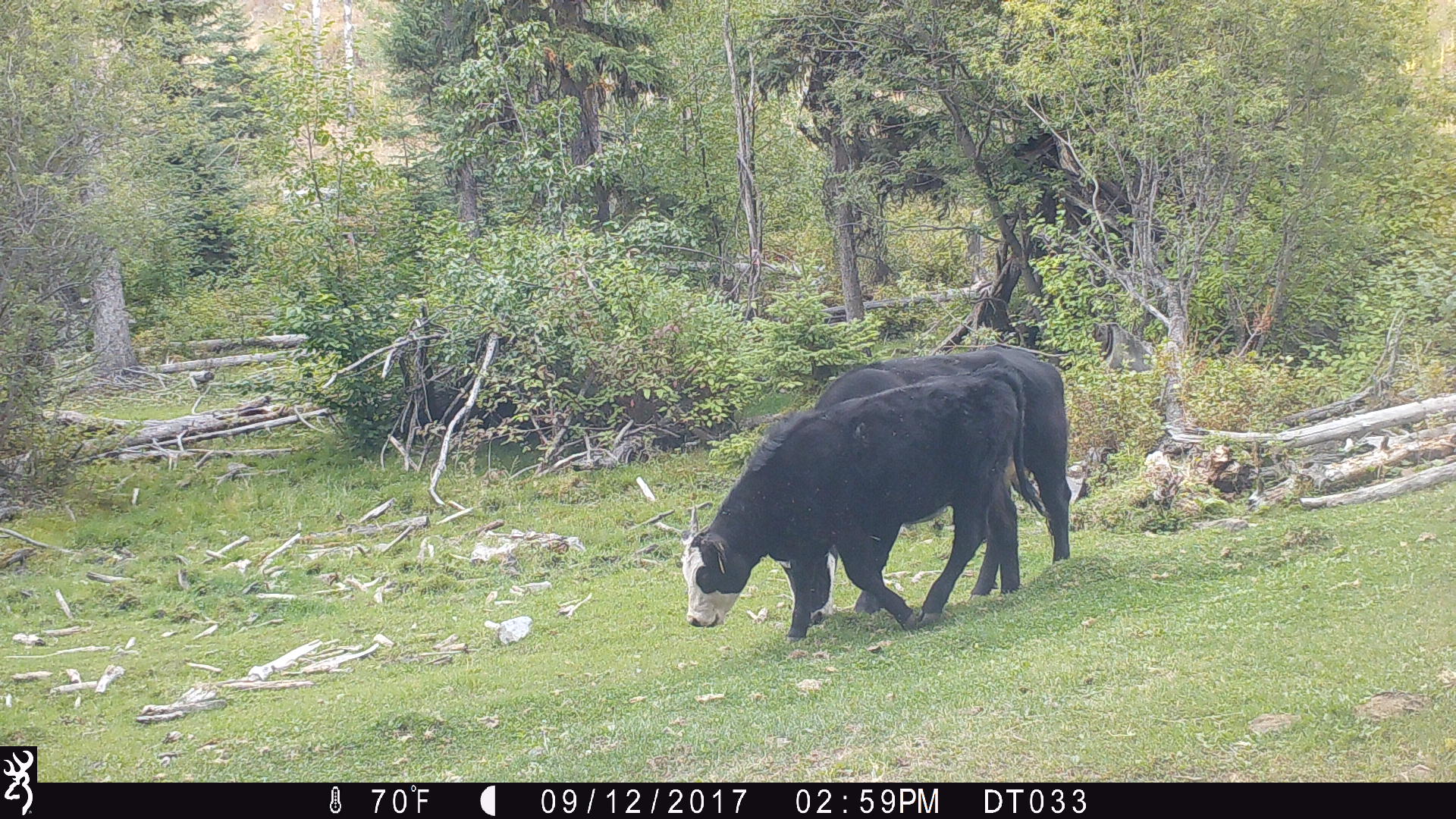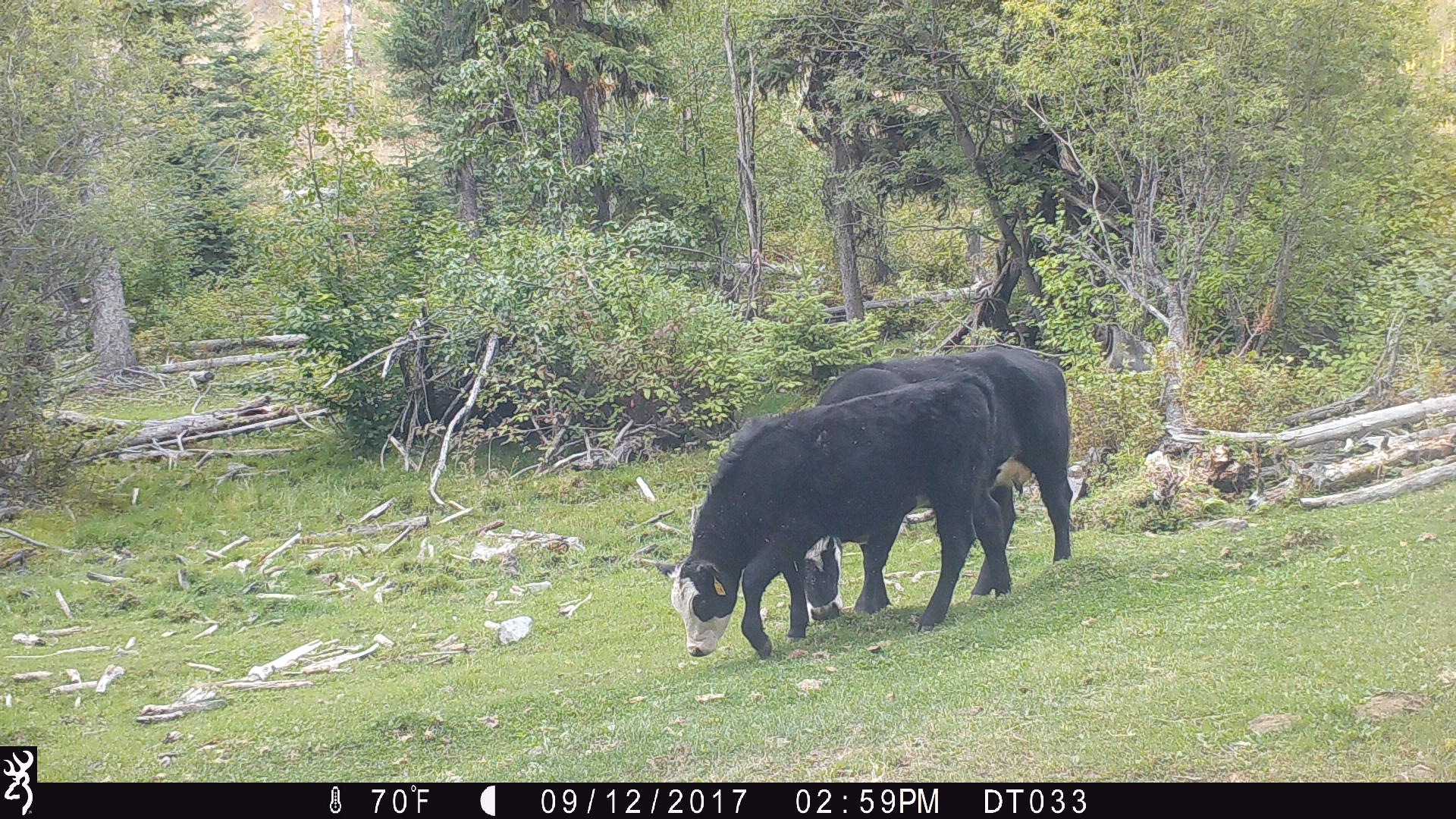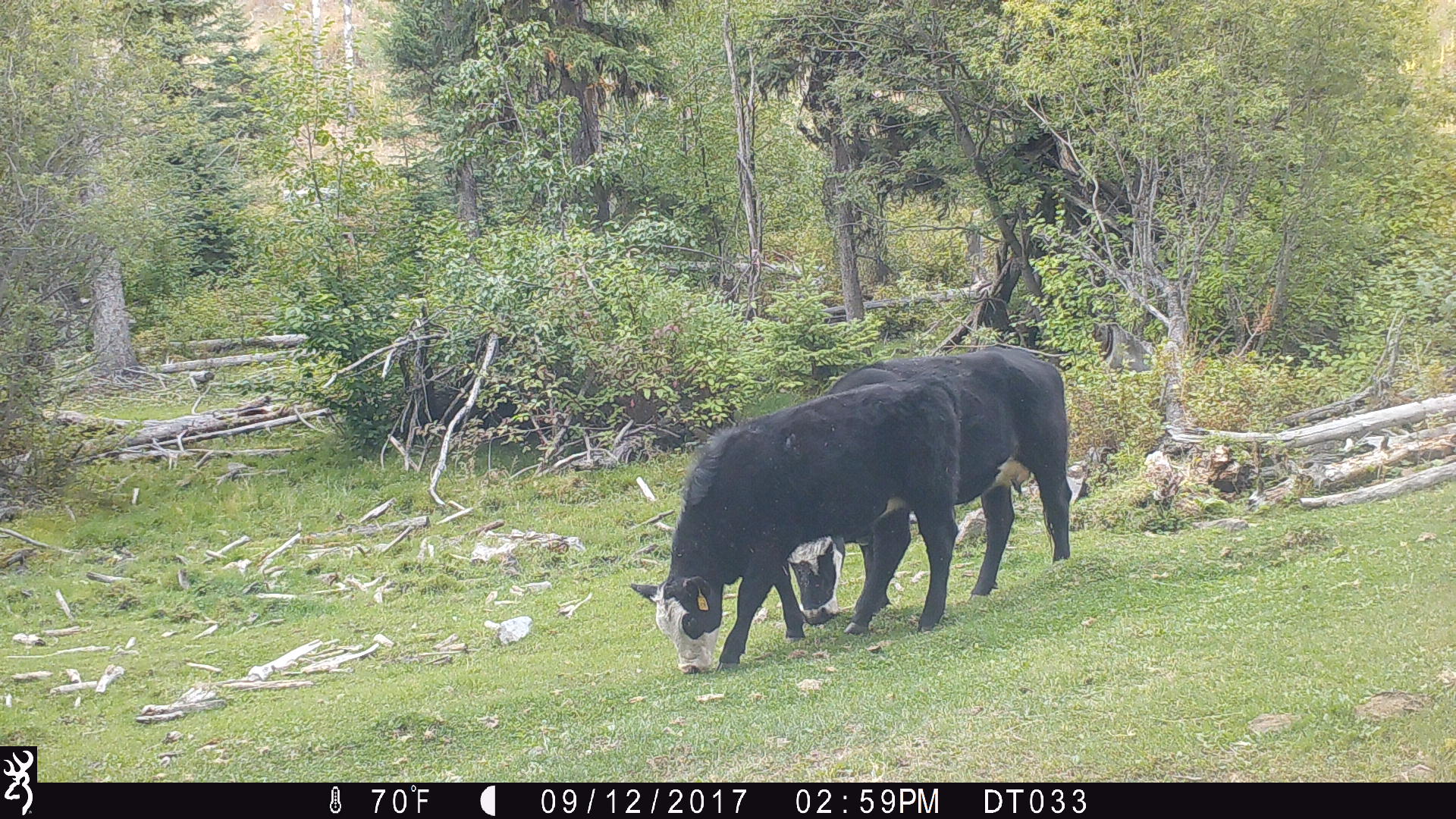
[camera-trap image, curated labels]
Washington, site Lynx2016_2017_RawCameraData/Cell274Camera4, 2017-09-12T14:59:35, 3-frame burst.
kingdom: Animalia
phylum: Chordata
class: Mammalia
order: Artiodactyla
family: Bovidae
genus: Bos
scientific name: Bos taurus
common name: domestic cattle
Domestic cattle (Bos taurus). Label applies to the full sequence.